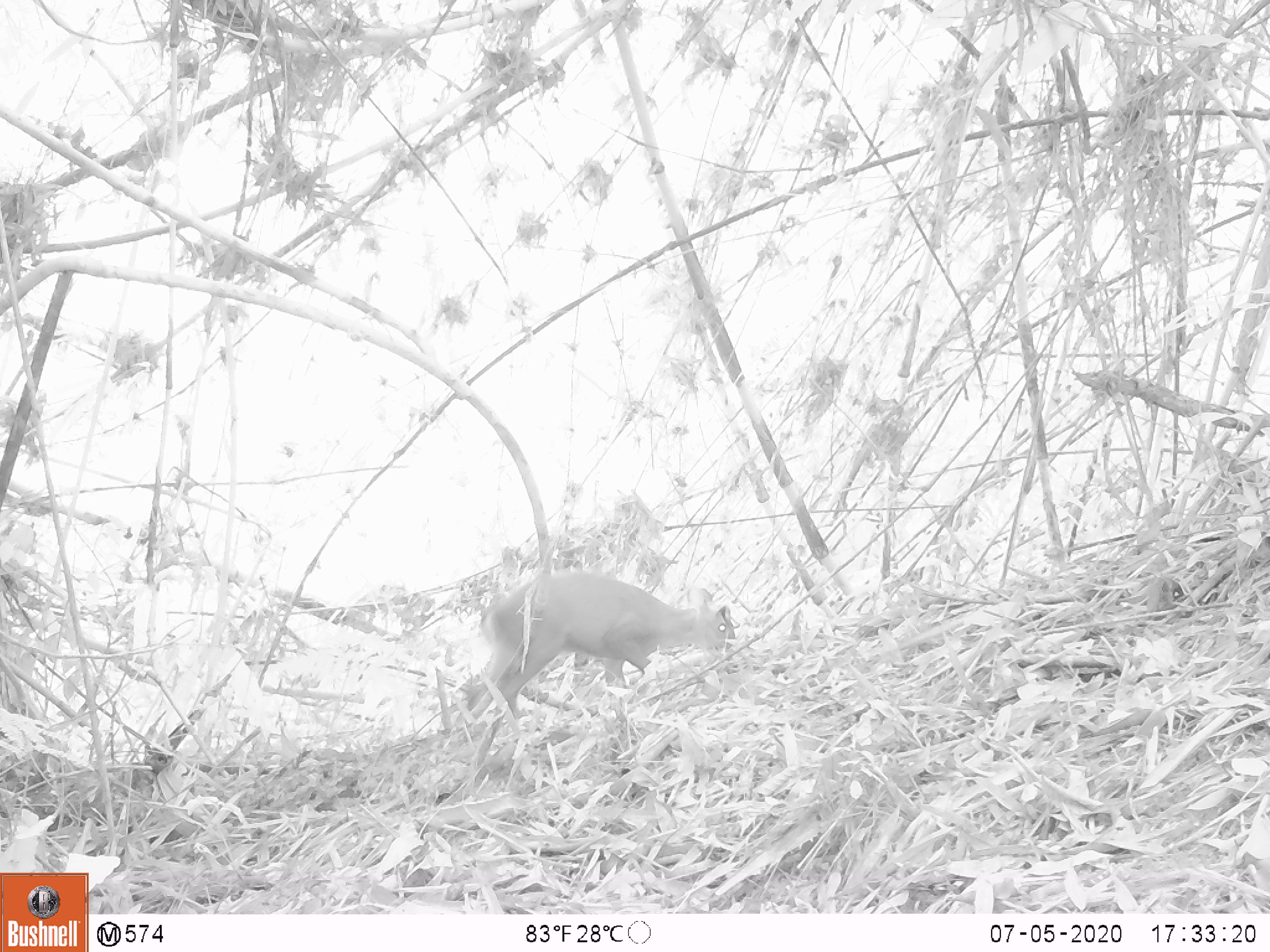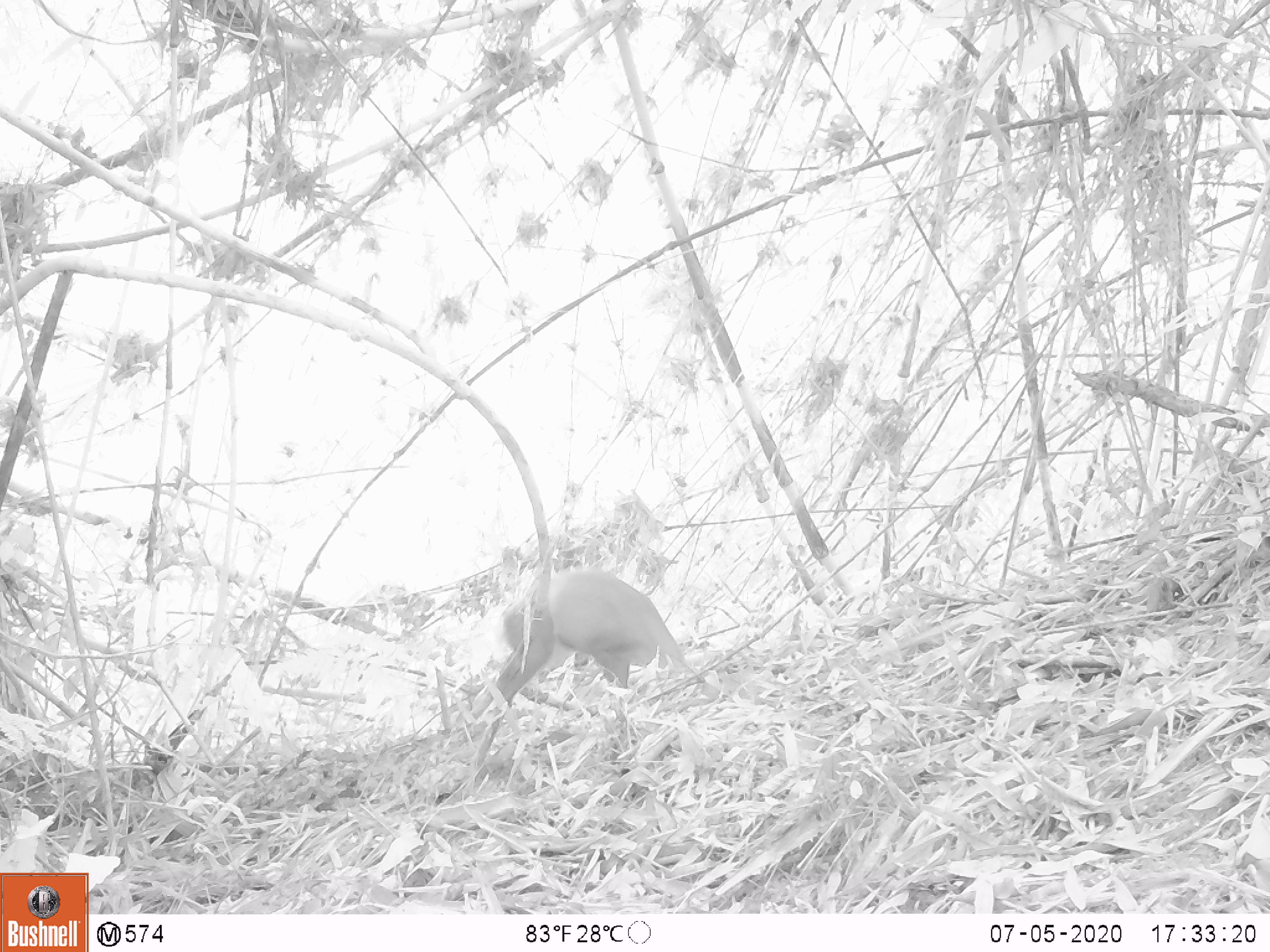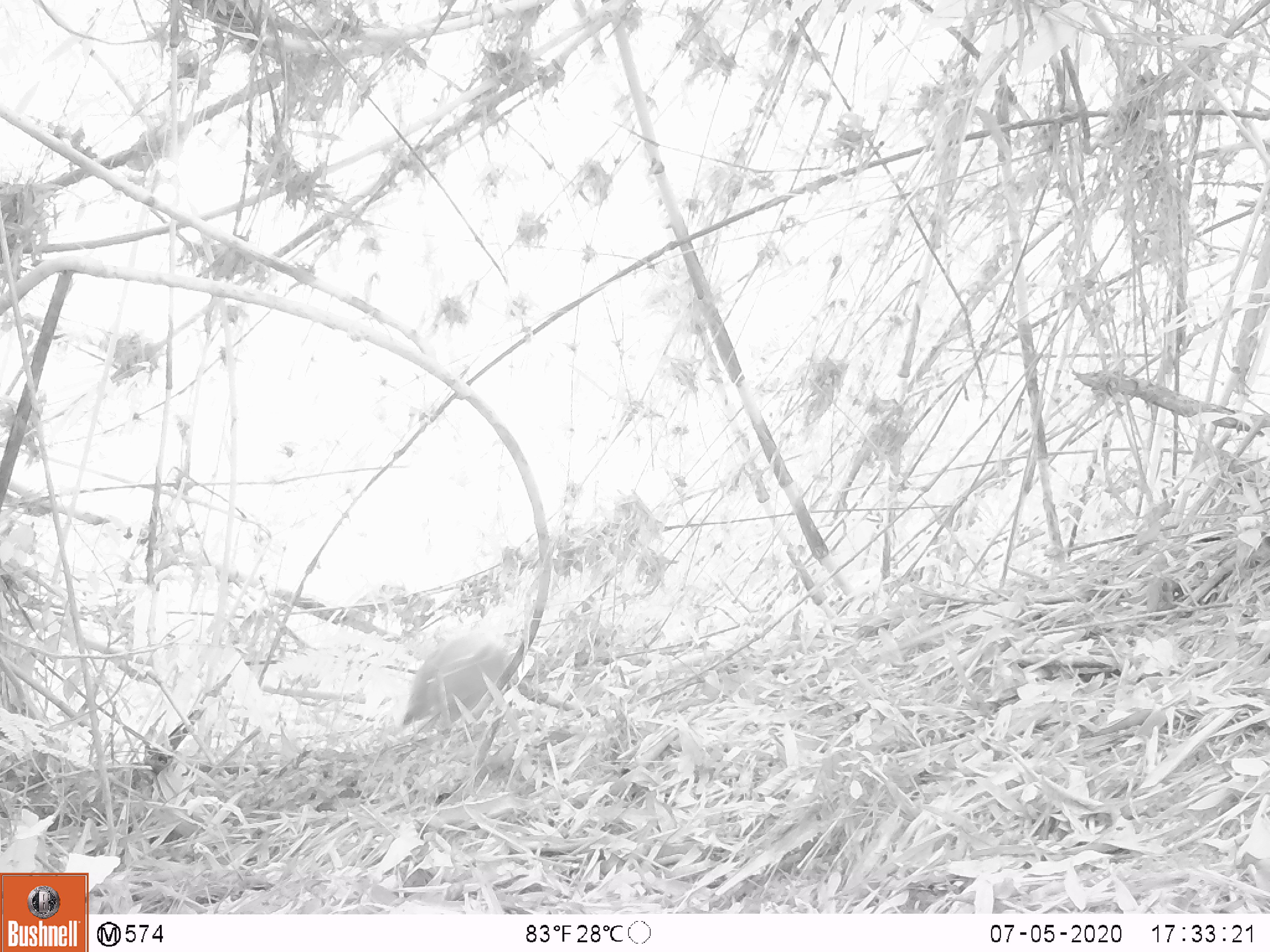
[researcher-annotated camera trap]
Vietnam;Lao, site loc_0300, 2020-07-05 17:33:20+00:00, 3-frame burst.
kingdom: Animalia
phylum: Chordata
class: Mammalia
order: Artiodactyla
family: Cervidae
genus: Muntiacus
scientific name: Muntiacus rooseveltorum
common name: roosevelt's muntjac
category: roosevelts muntjac group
Roosevelts muntjac group (roosevelt's muntjac) (Muntiacus rooseveltorum). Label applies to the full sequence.